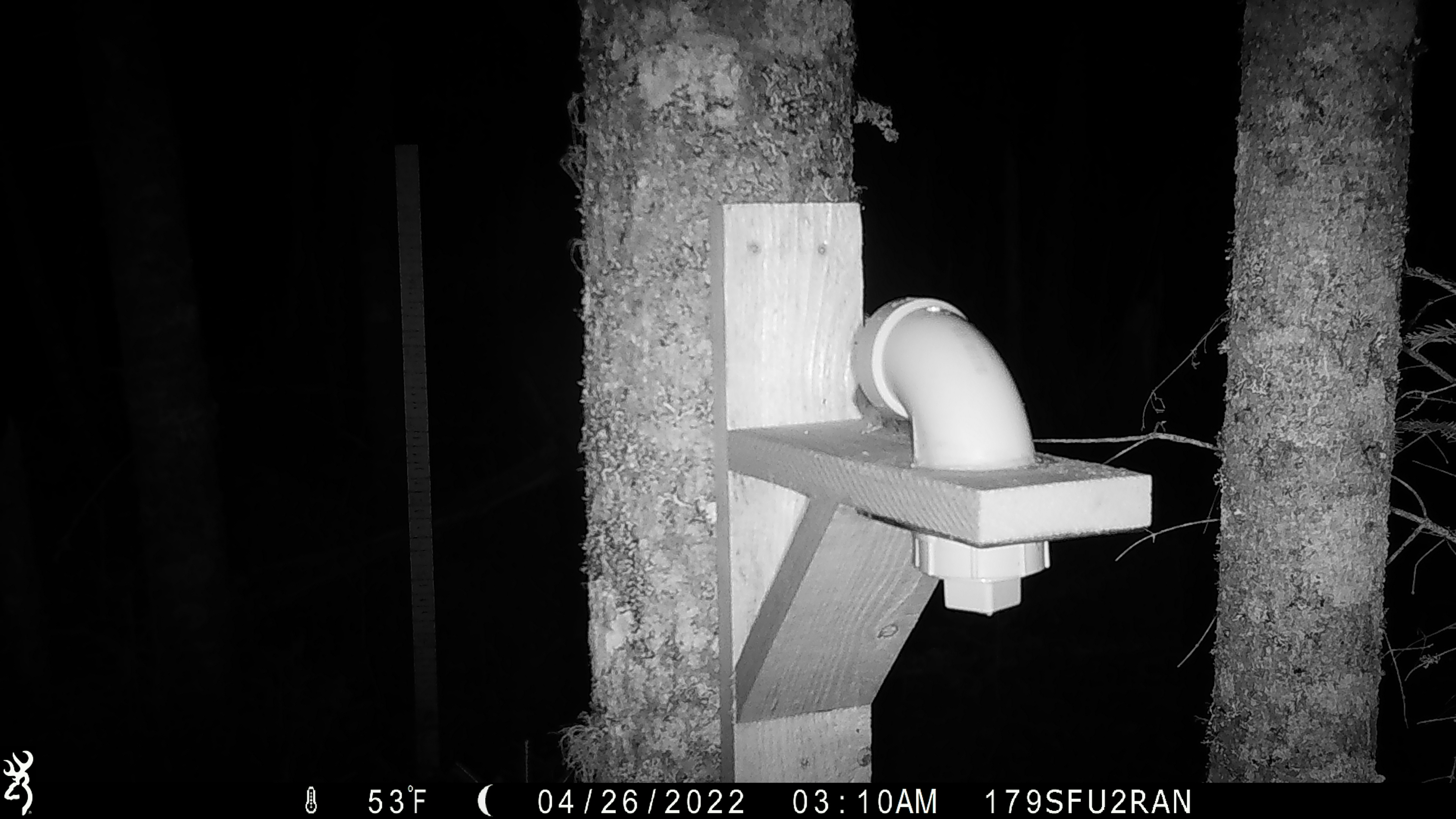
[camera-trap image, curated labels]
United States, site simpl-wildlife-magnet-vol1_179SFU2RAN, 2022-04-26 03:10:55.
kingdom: Animalia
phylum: Chordata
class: Mammalia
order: Rodentia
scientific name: Rodentia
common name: mouse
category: mouse sp.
Mouse sp. (mouse) (Rodentia).